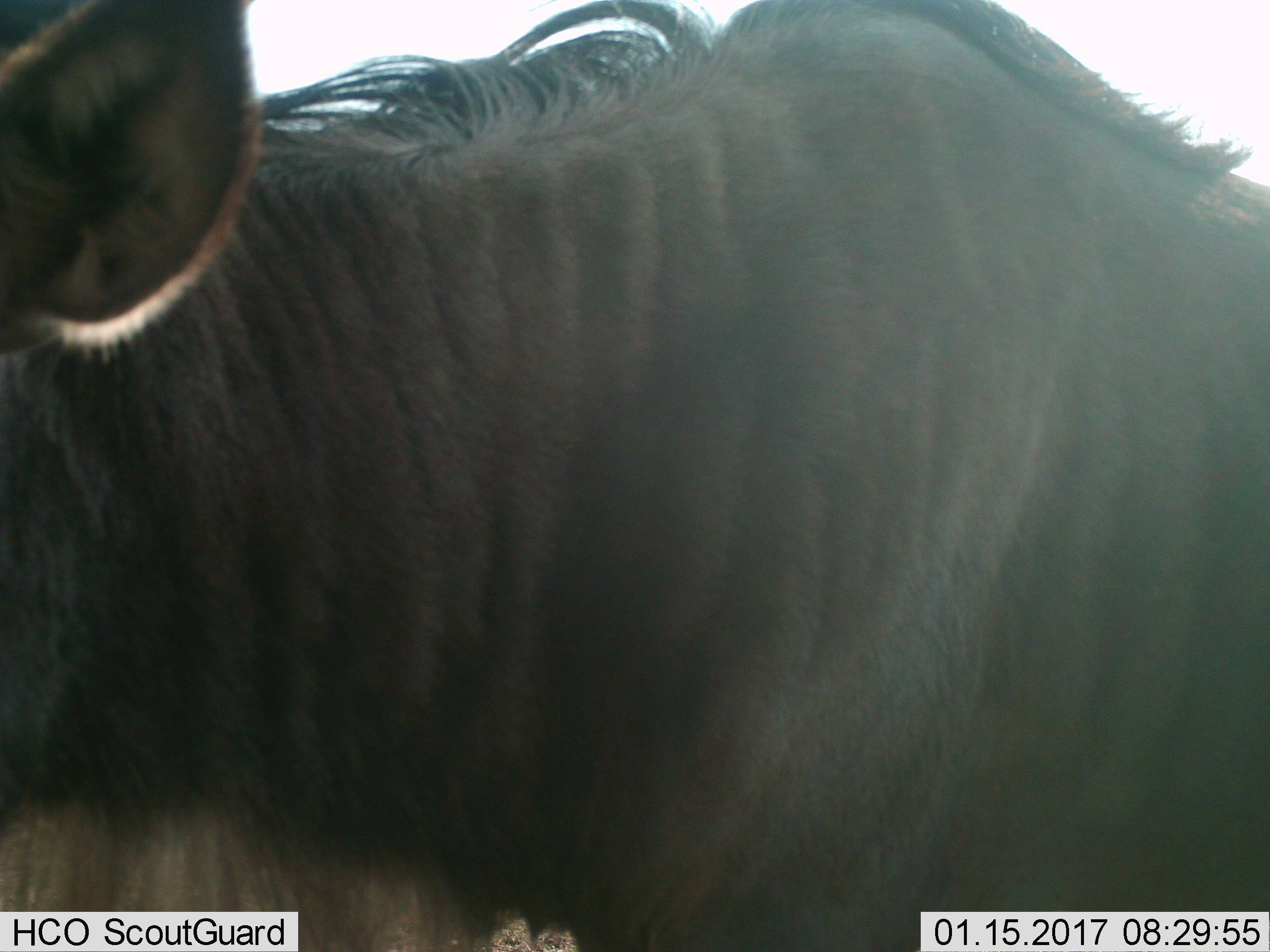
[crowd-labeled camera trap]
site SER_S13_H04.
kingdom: Animalia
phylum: Chordata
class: Mammalia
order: Artiodactyla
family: Bovidae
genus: Connochaetes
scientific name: Connochaetes taurinus taurinus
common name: blue wildebeest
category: wildebeestblue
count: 1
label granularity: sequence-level